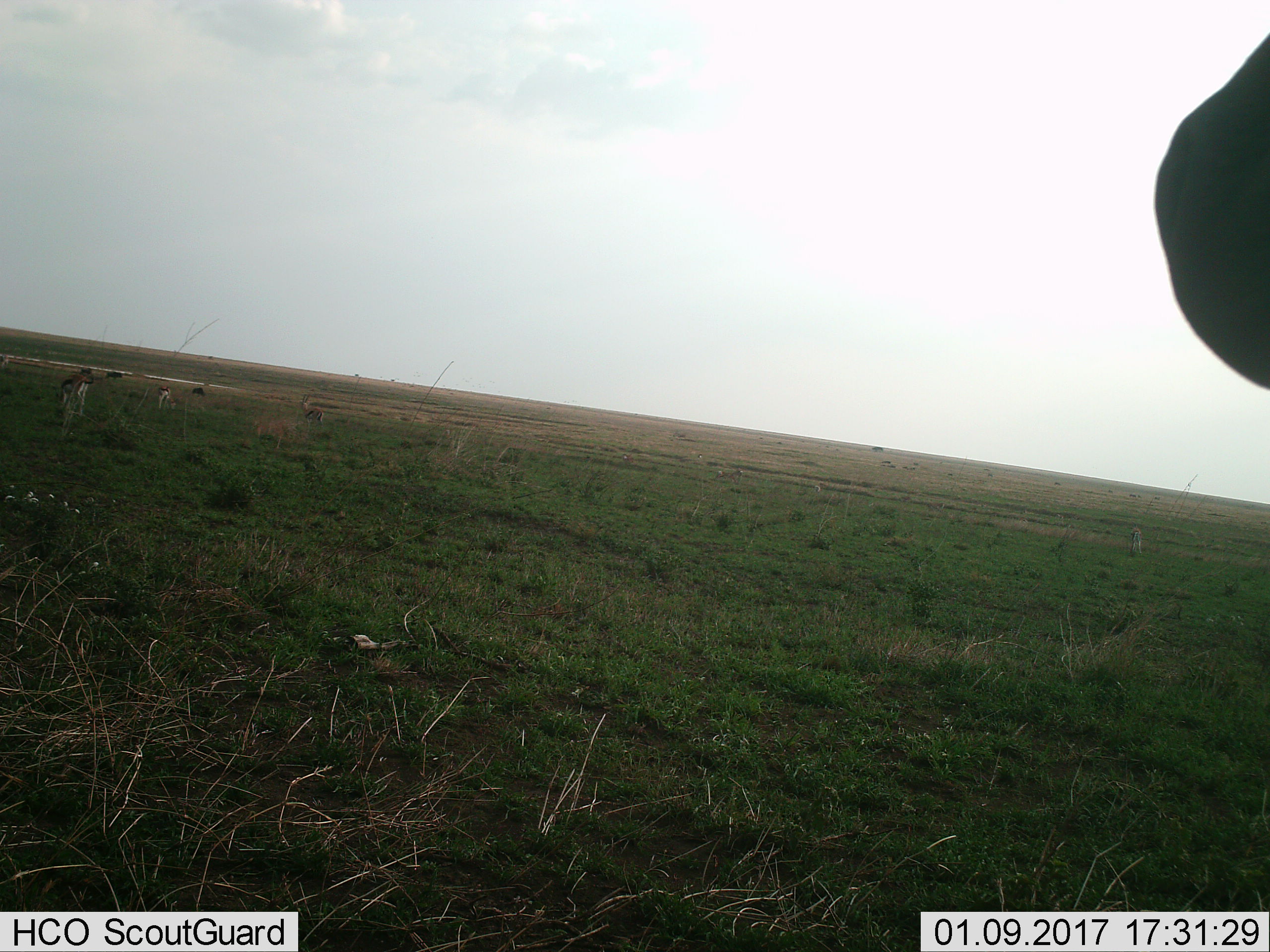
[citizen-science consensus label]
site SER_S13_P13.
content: unidentified animal